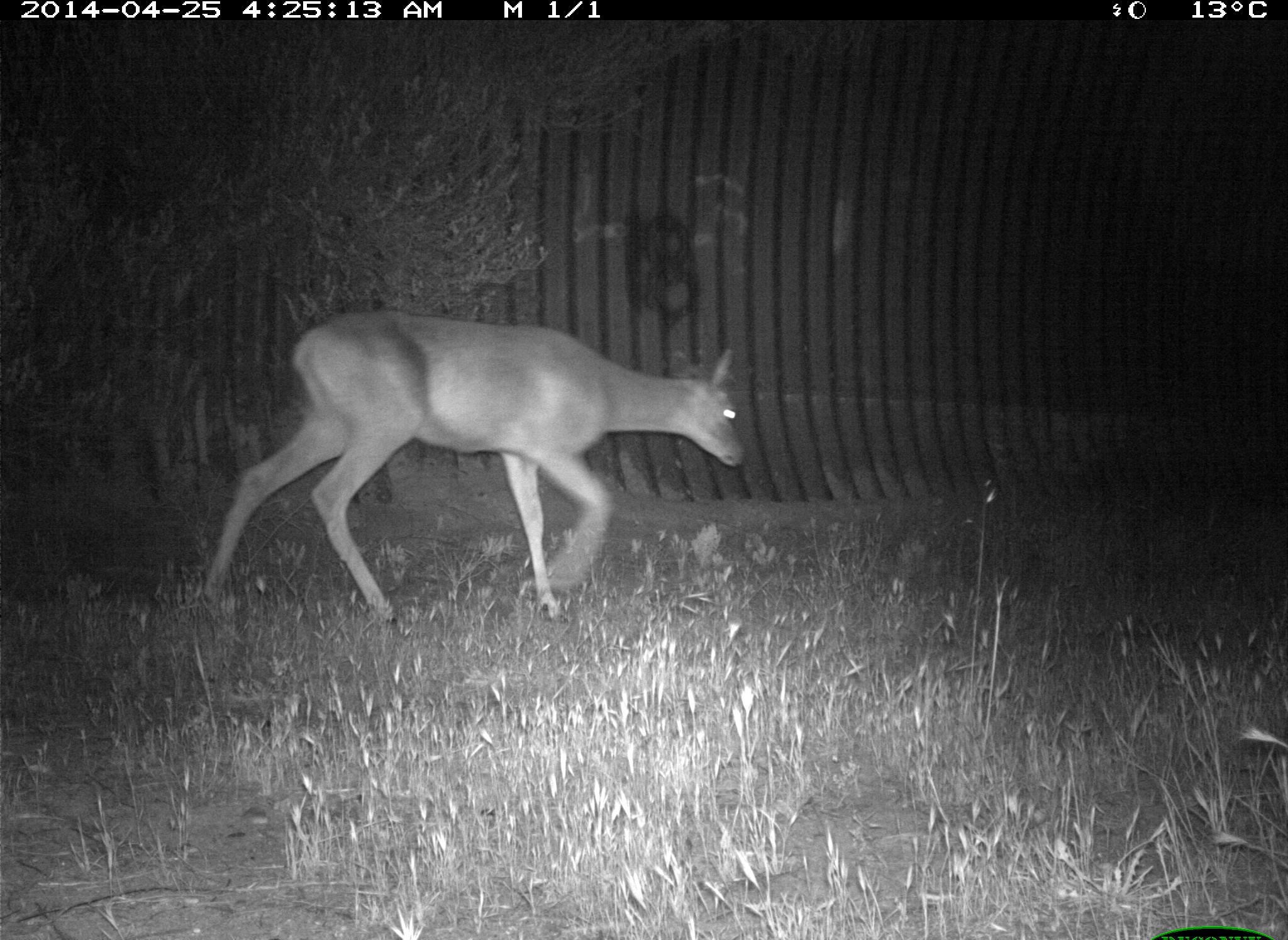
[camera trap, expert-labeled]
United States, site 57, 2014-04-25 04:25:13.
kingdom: Animalia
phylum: Chordata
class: Mammalia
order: Artiodactyla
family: Cervidae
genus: Odocoileus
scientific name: Odocoileus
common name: deer